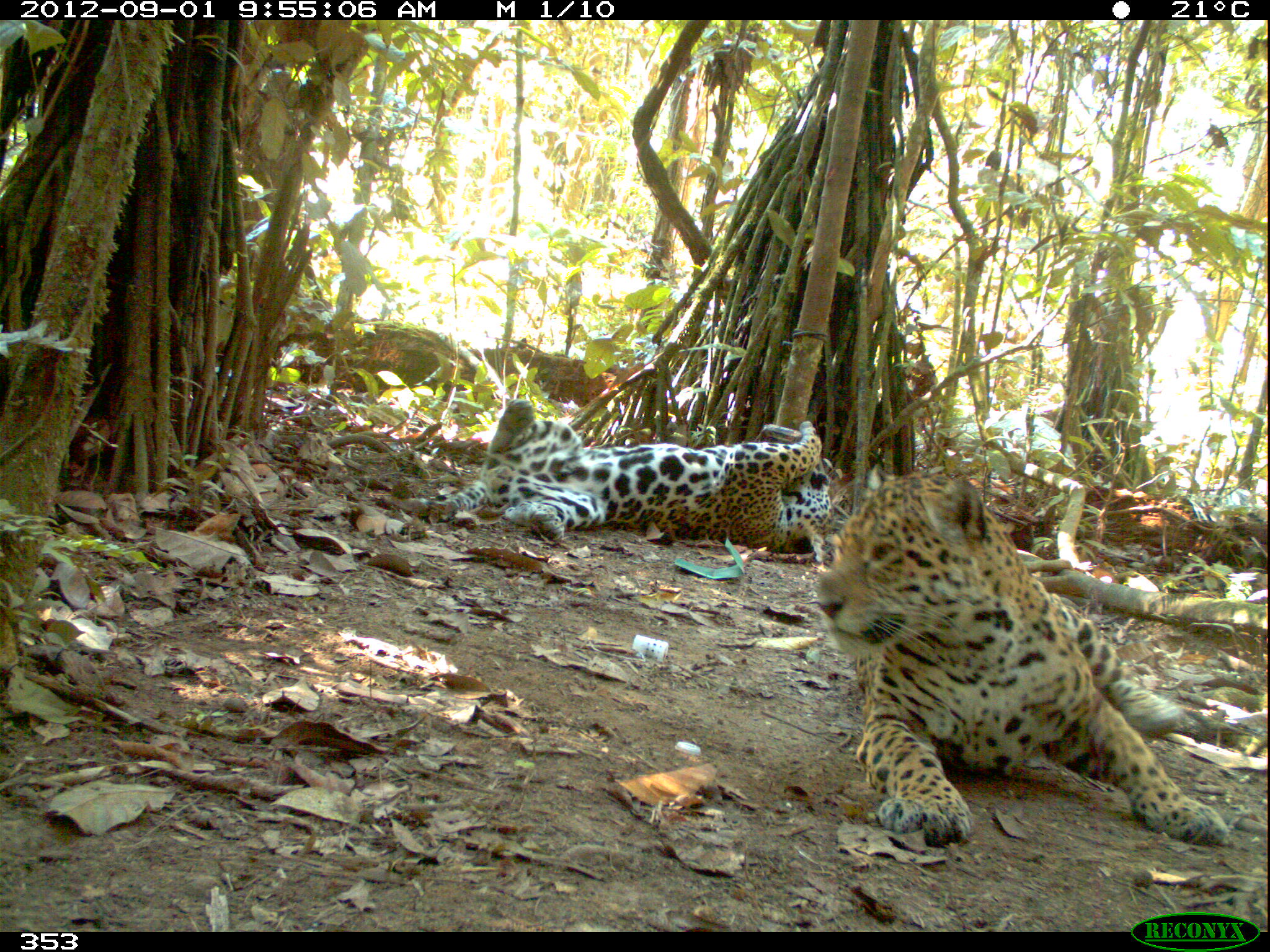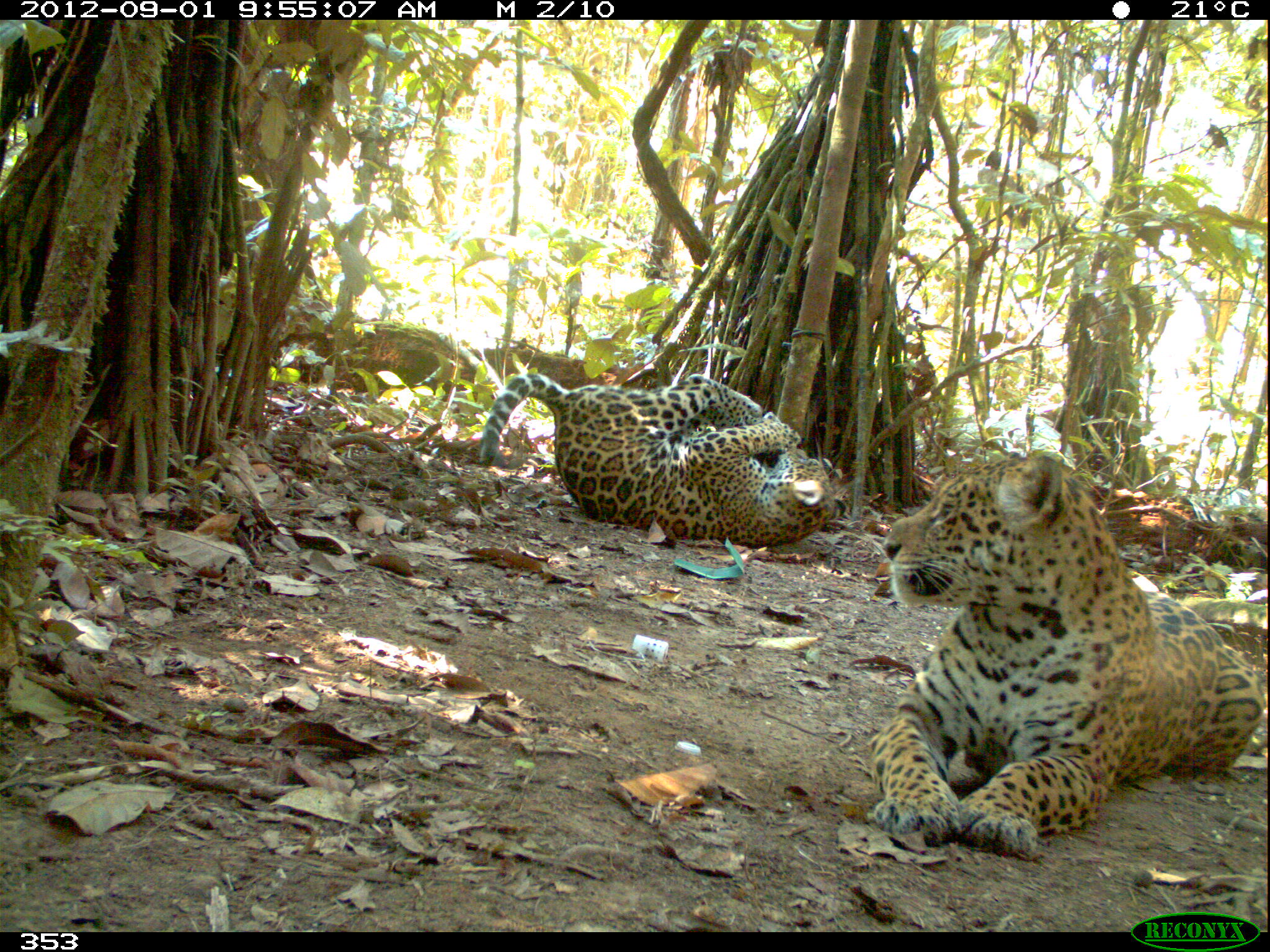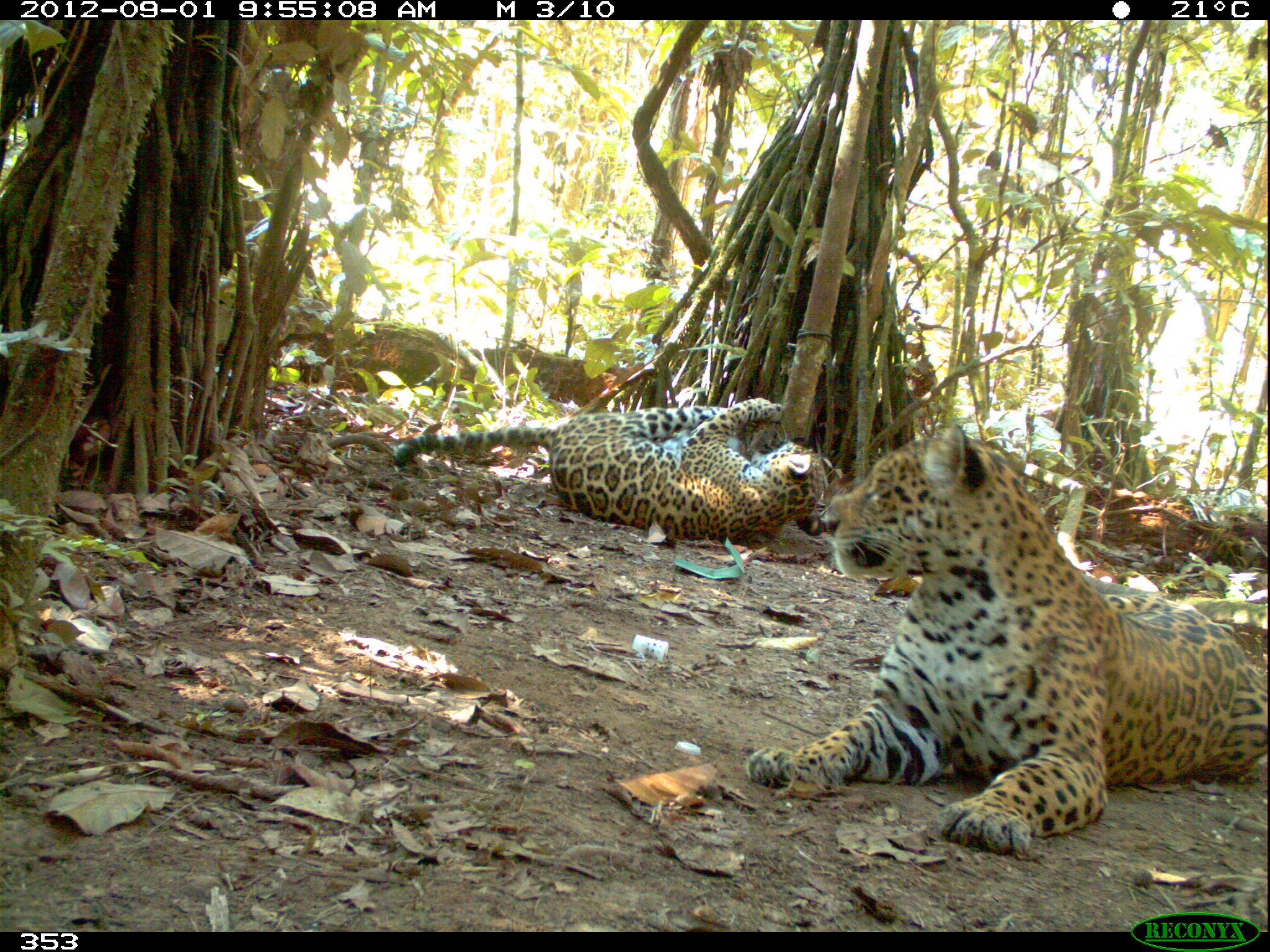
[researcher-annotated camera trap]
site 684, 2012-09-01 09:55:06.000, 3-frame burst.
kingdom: Animalia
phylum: Chordata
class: Mammalia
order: Carnivora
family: Felidae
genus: Panthera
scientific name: Panthera onca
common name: jaguar